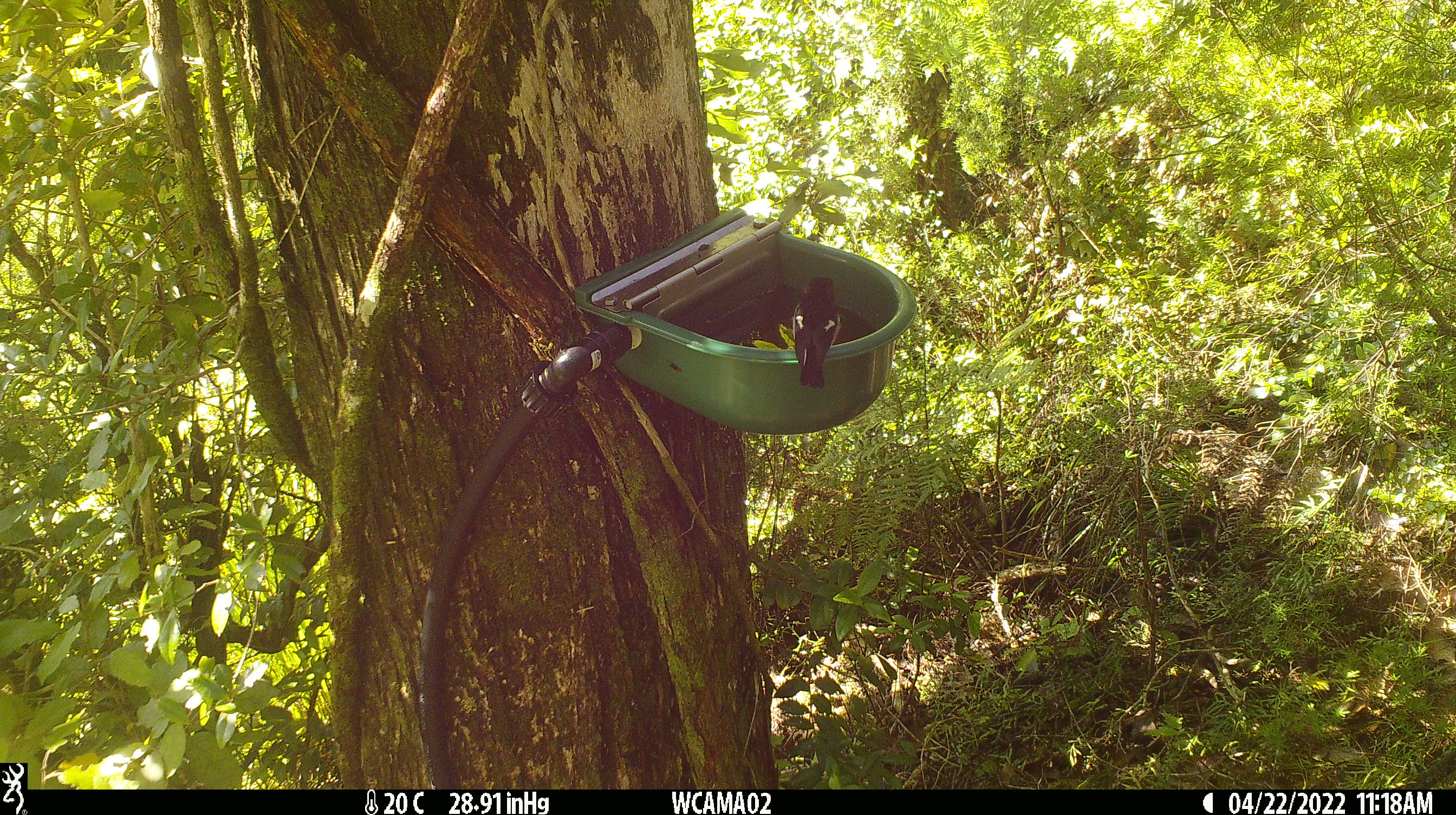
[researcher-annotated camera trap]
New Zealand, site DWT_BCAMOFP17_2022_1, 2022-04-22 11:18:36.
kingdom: Animalia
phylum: Chordata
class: Aves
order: Passeriformes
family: Petroicidae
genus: Petroica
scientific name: Petroica macrocephala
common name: tomtit